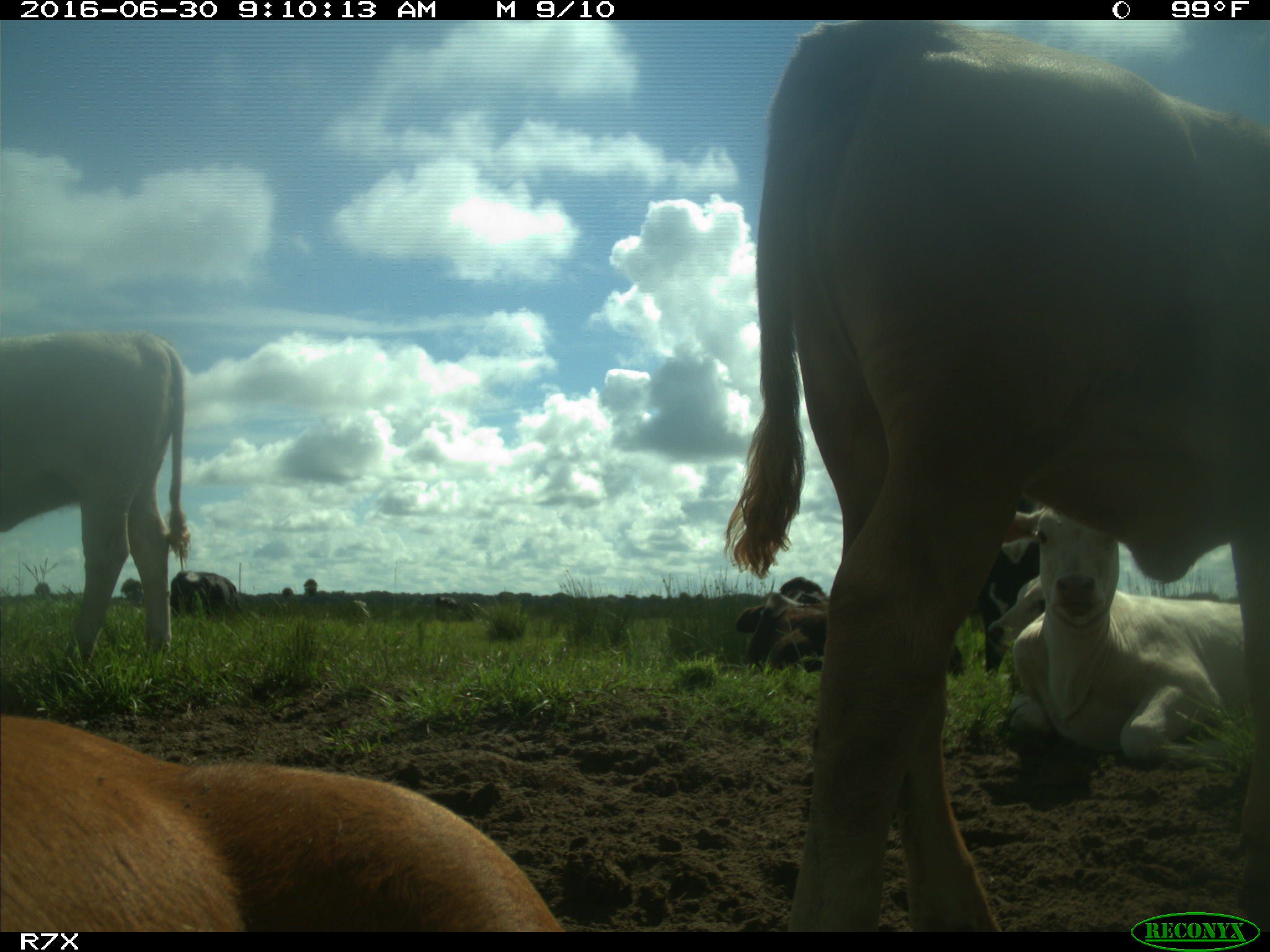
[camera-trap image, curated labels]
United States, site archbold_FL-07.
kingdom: Animalia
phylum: Chordata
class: Mammalia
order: Artiodactyla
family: Bovidae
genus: Bos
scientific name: Bos taurus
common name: domestic cow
Bos taurus (domestic cow).